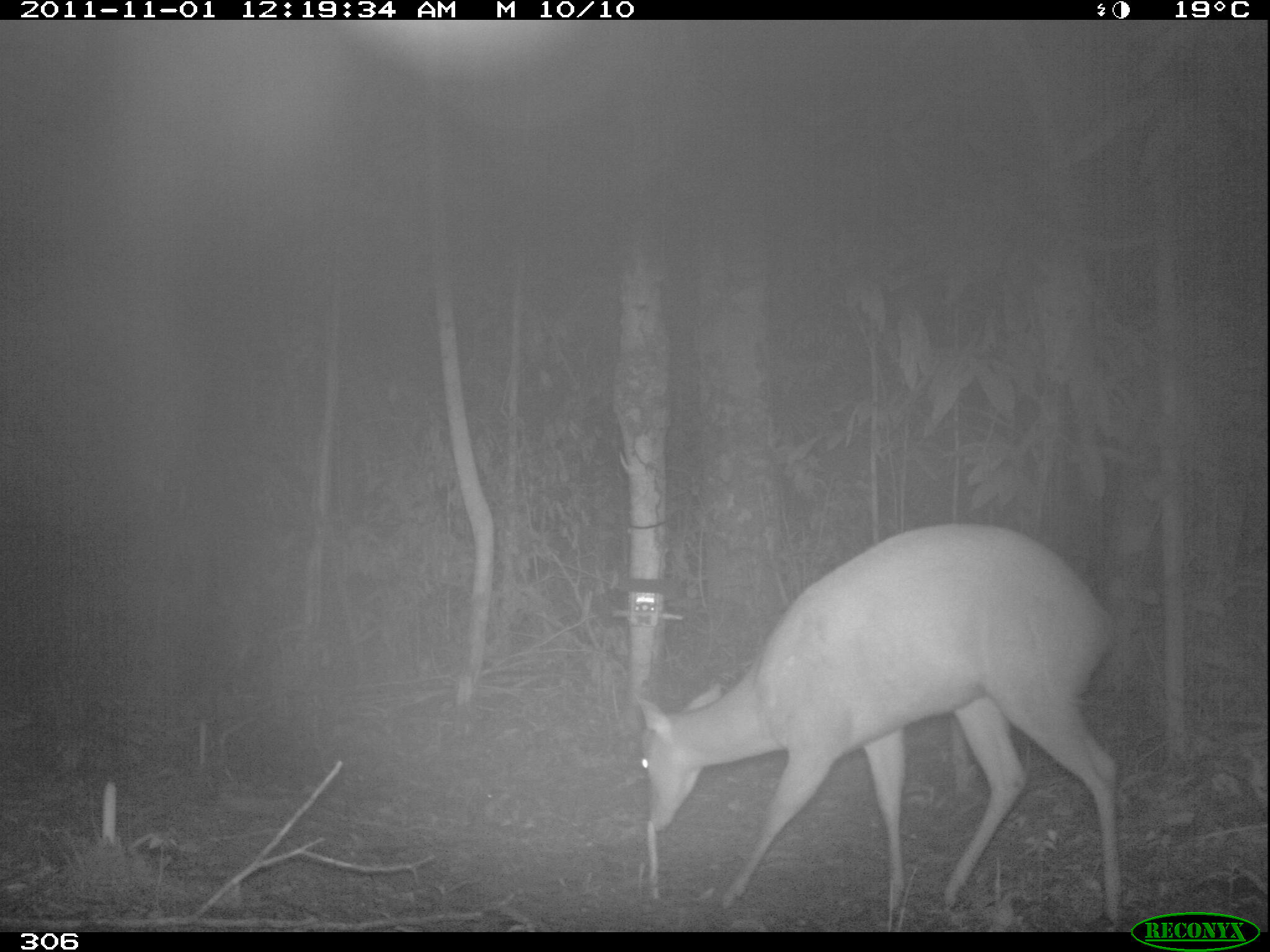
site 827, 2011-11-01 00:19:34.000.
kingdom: Animalia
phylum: Chordata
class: Mammalia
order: Artiodactyla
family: Cervidae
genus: Mazama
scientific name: Mazama americana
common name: red brocket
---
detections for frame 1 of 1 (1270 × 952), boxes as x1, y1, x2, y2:
mazama americana: 632, 520, 1125, 923